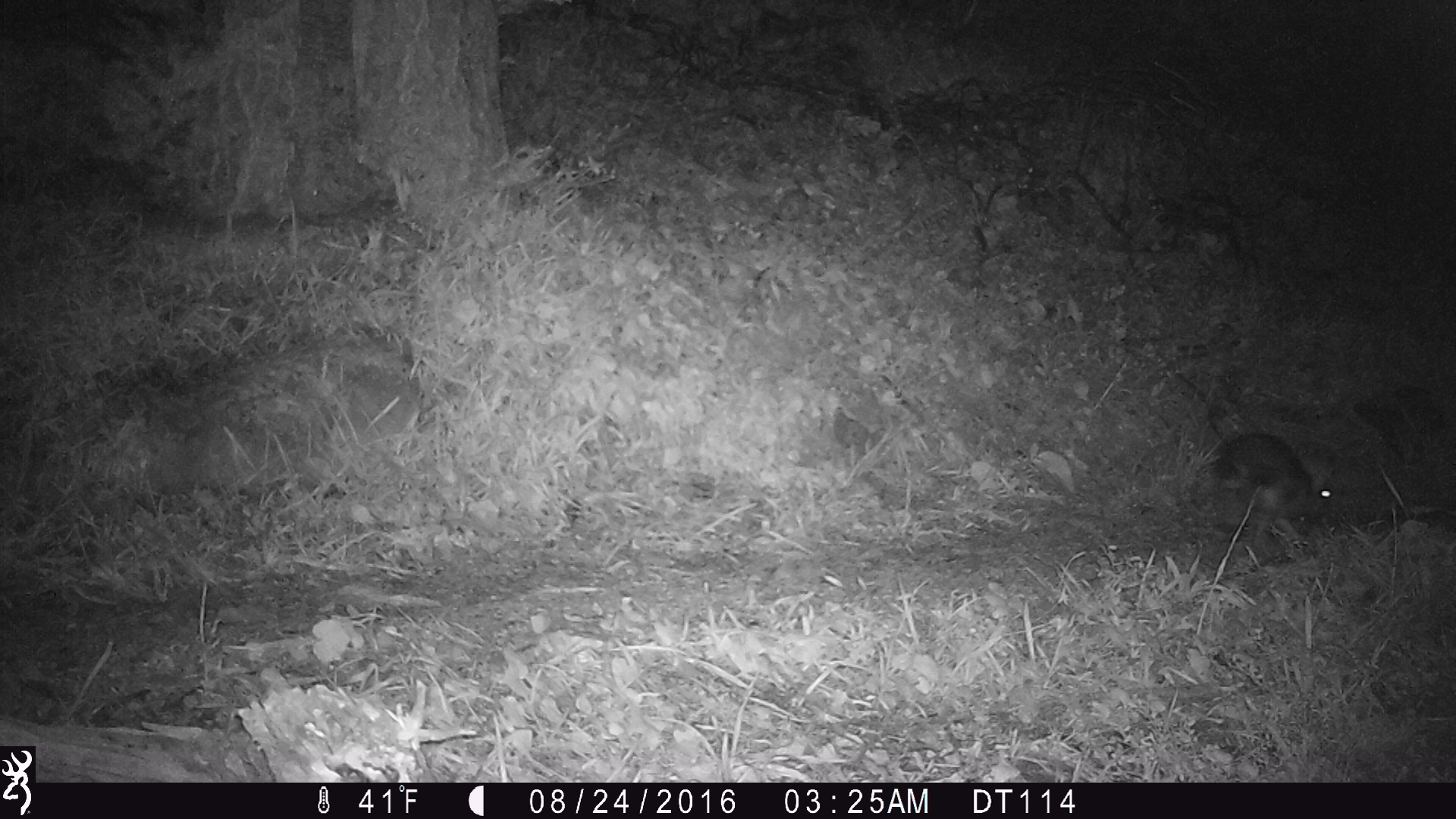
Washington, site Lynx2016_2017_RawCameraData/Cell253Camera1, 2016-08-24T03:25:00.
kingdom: Animalia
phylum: Chordata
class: Mammalia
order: Lagomorpha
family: Leporidae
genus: Lepus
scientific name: Lepus americanus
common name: snowshoe hare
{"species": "Lepus americanus (snowshoe hare)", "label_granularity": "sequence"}